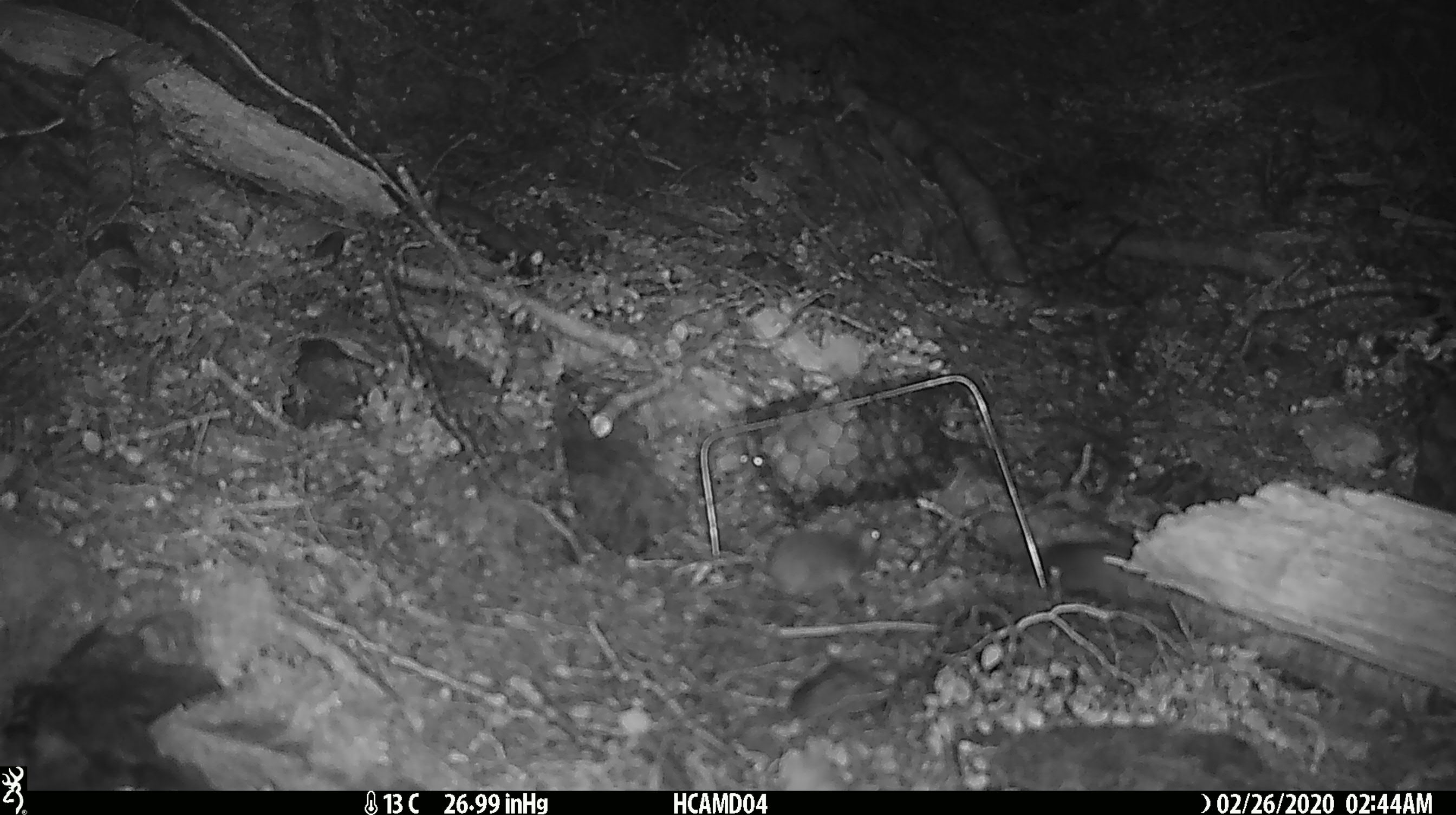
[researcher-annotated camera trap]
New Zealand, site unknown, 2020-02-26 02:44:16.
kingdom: Animalia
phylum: Chordata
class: Mammalia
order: Rodentia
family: Muridae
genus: Mus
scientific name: Mus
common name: mouse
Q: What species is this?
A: Mouse (Mus).